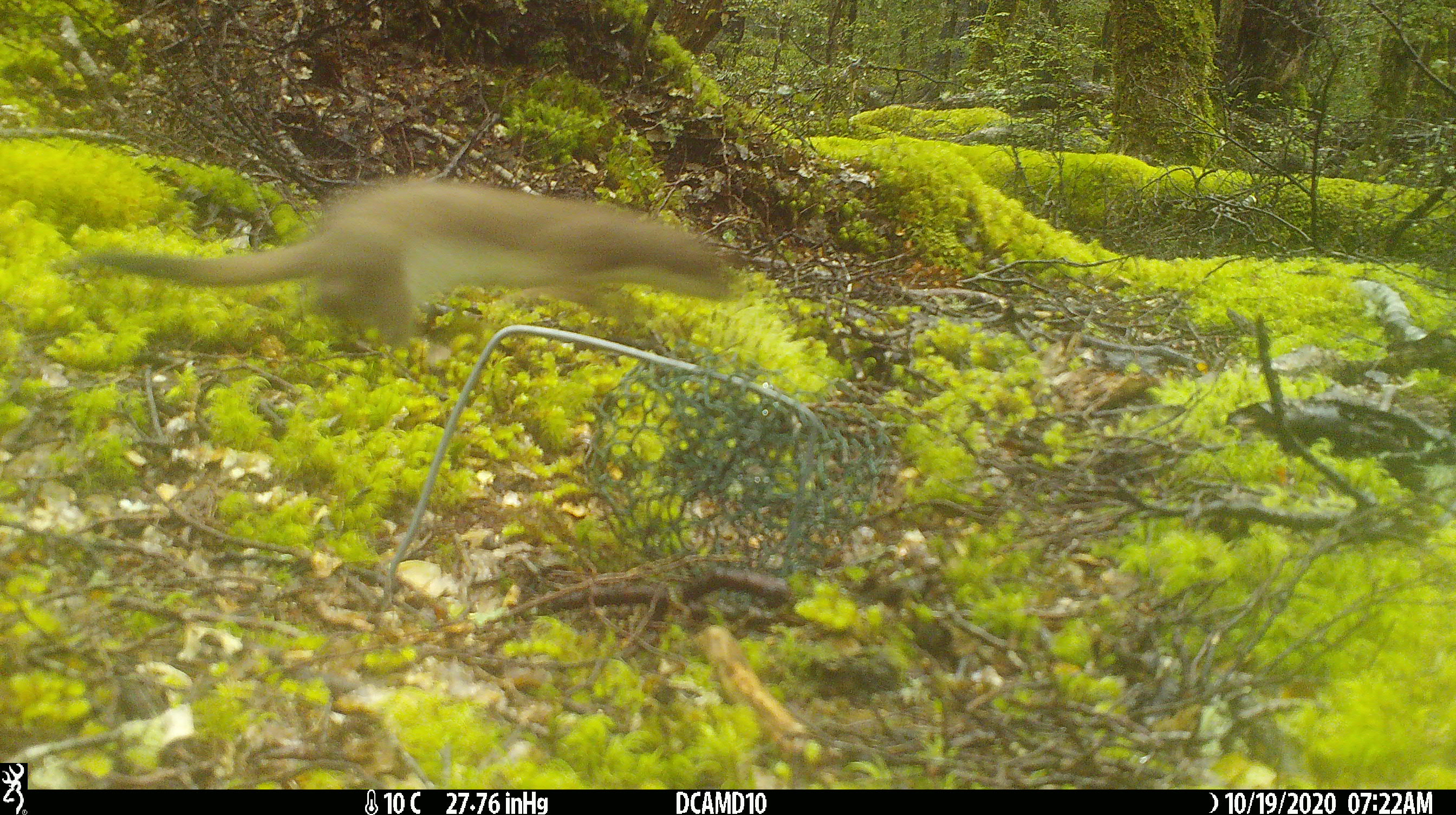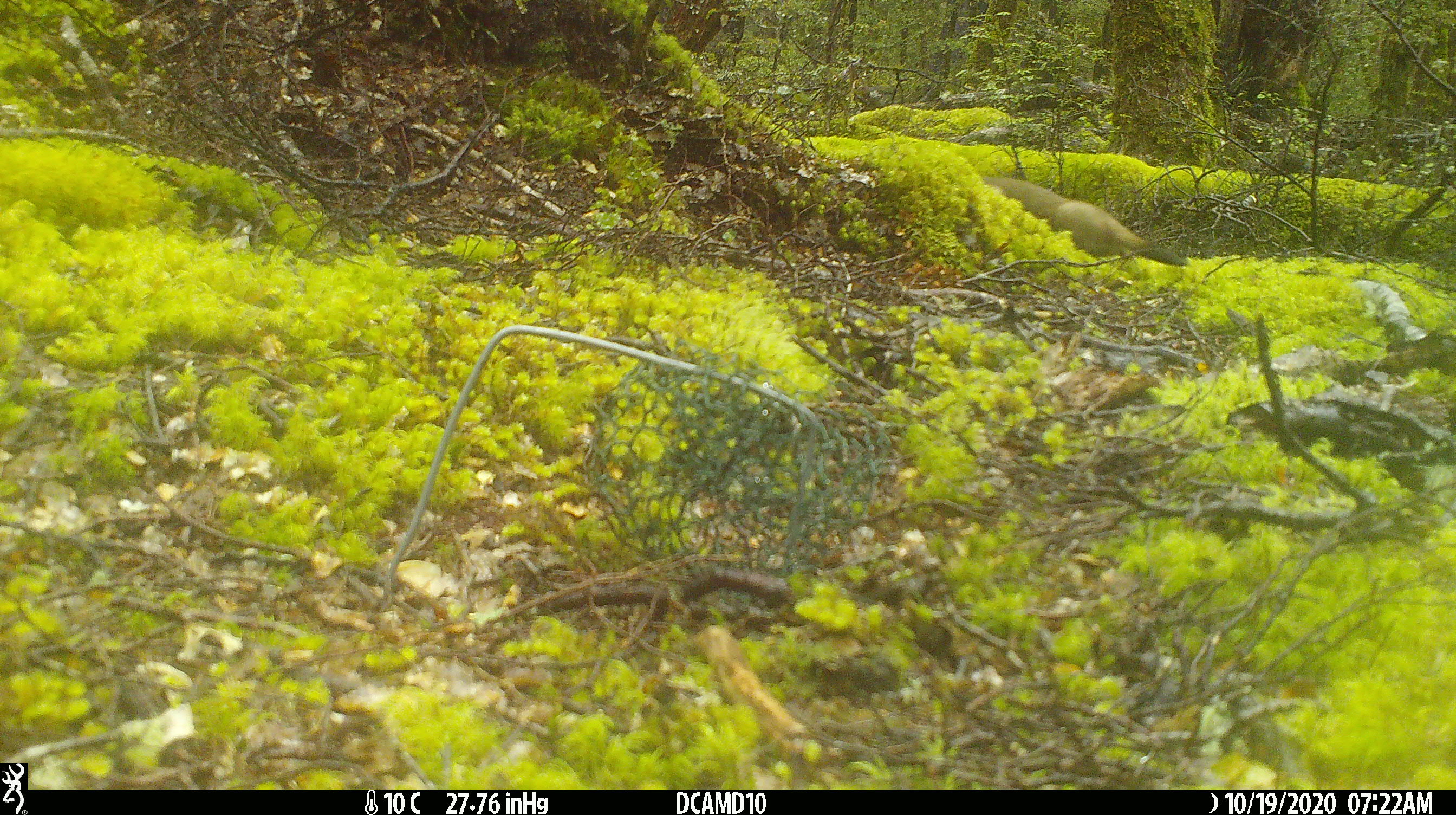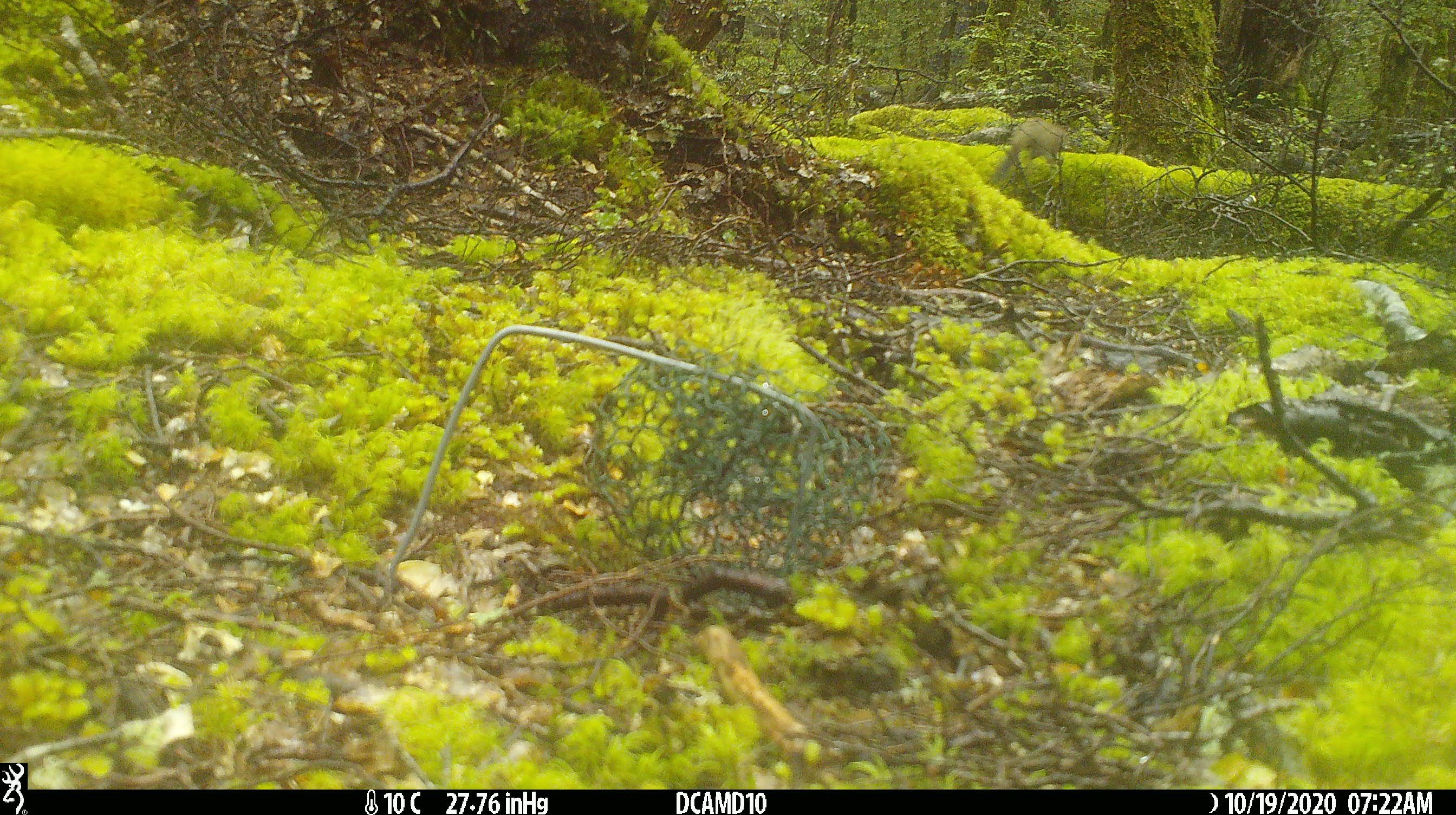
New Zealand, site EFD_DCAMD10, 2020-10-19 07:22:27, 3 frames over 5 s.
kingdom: Animalia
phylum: Chordata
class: Mammalia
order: Carnivora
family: Mustelidae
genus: Mustela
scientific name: Mustela erminea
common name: stoat